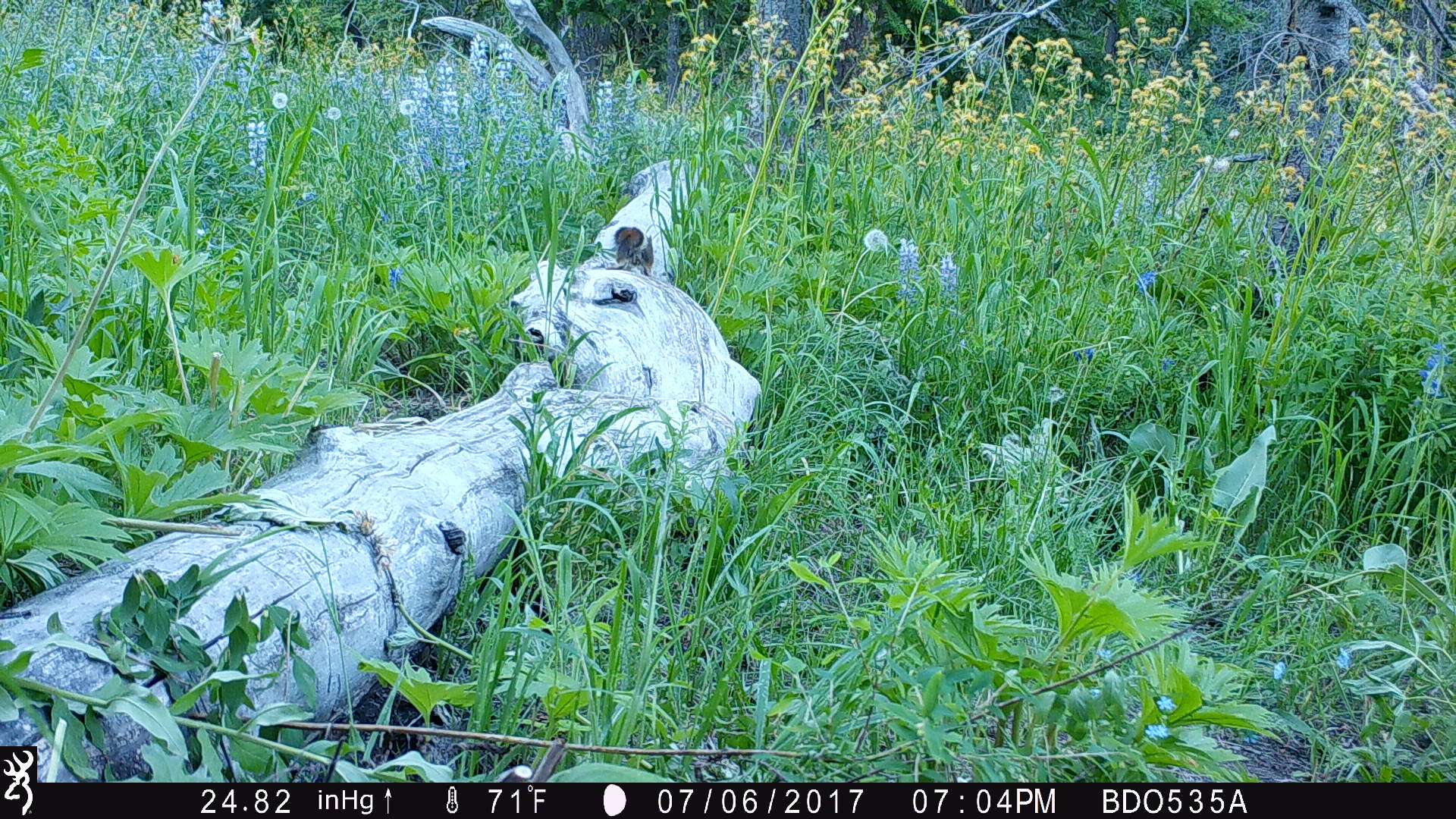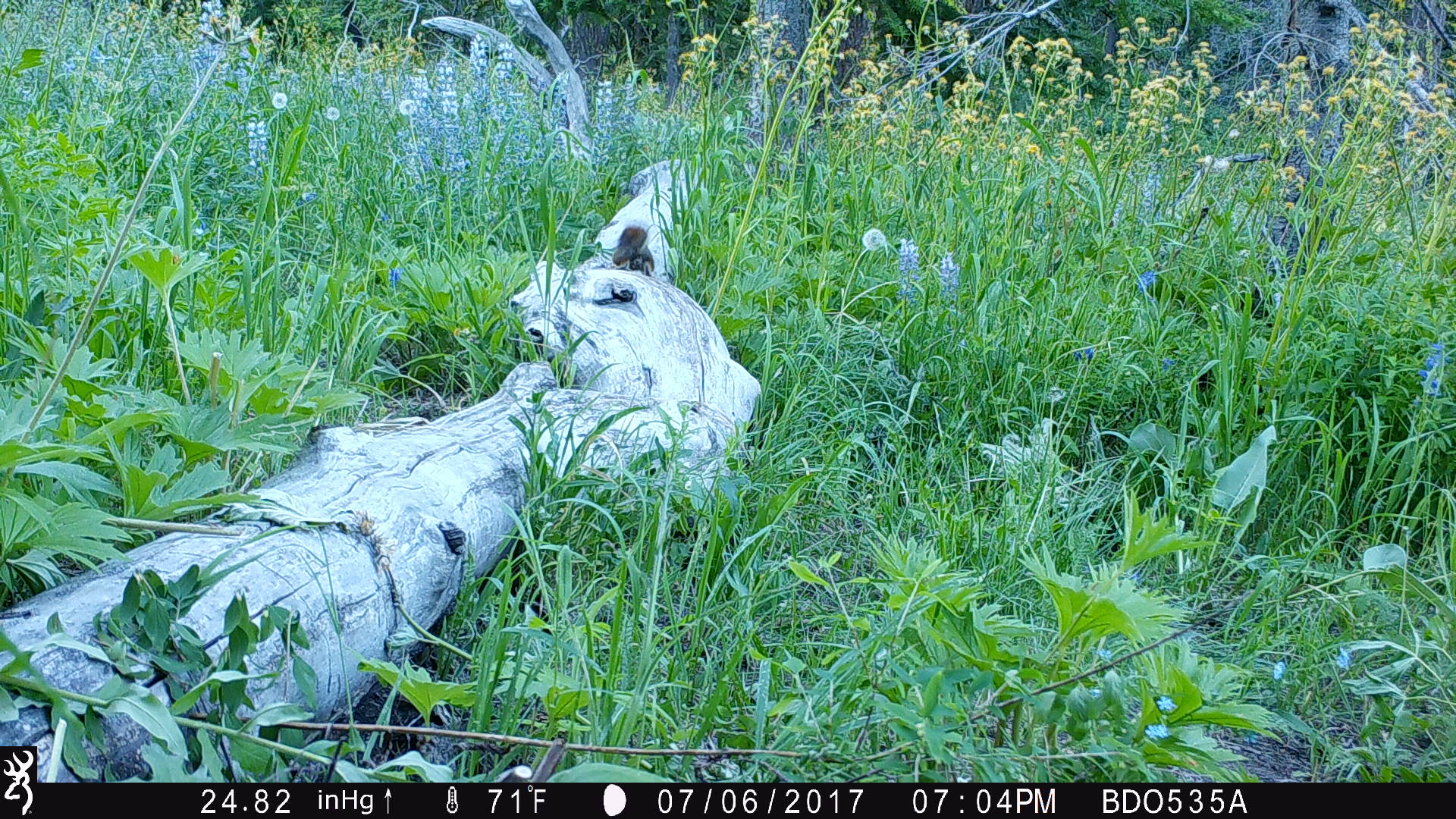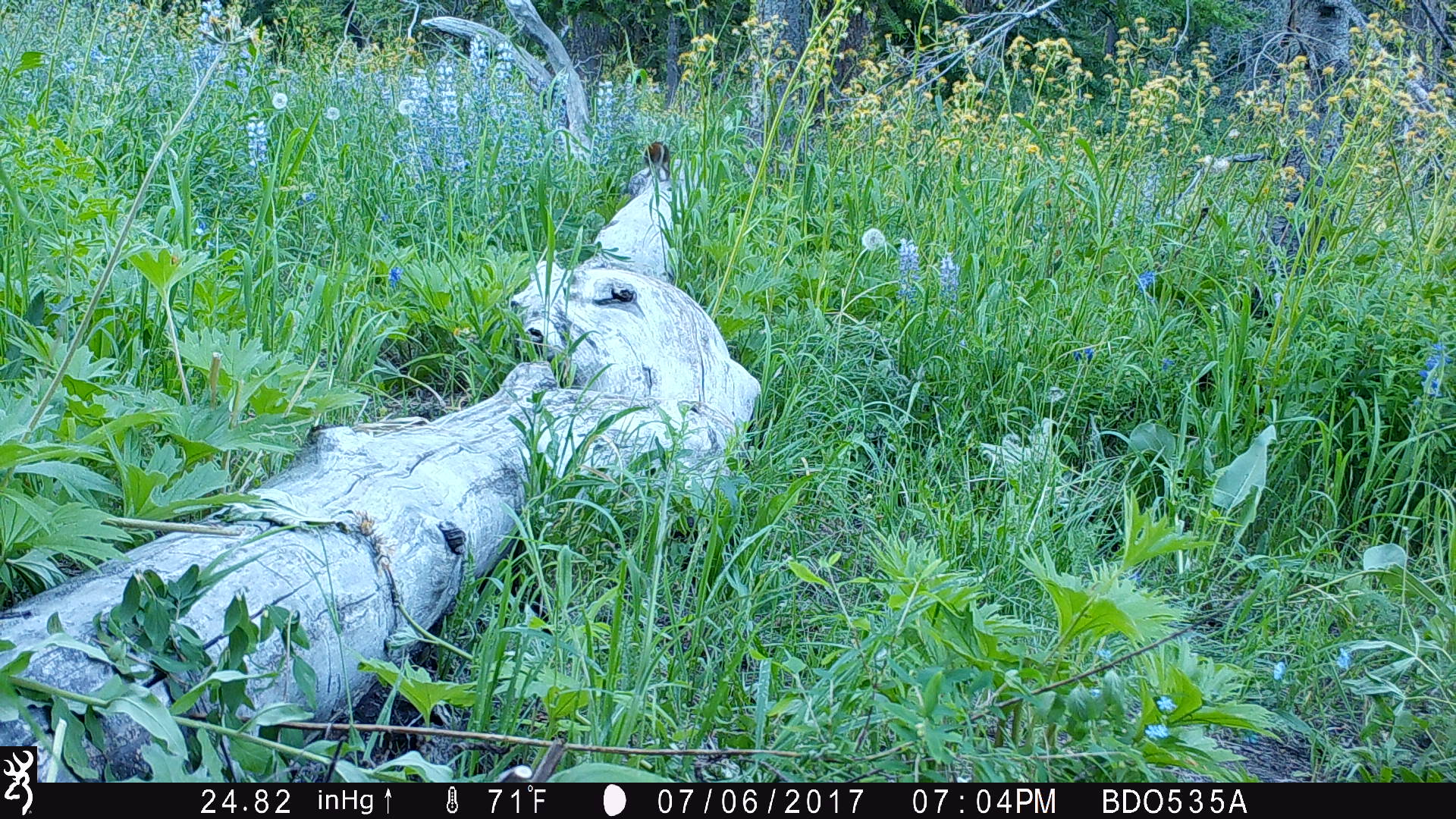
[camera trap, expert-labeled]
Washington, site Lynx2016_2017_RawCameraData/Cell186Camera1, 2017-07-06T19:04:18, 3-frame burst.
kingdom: Animalia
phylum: Chordata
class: Mammalia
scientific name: Mammalia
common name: small mammal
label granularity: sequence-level